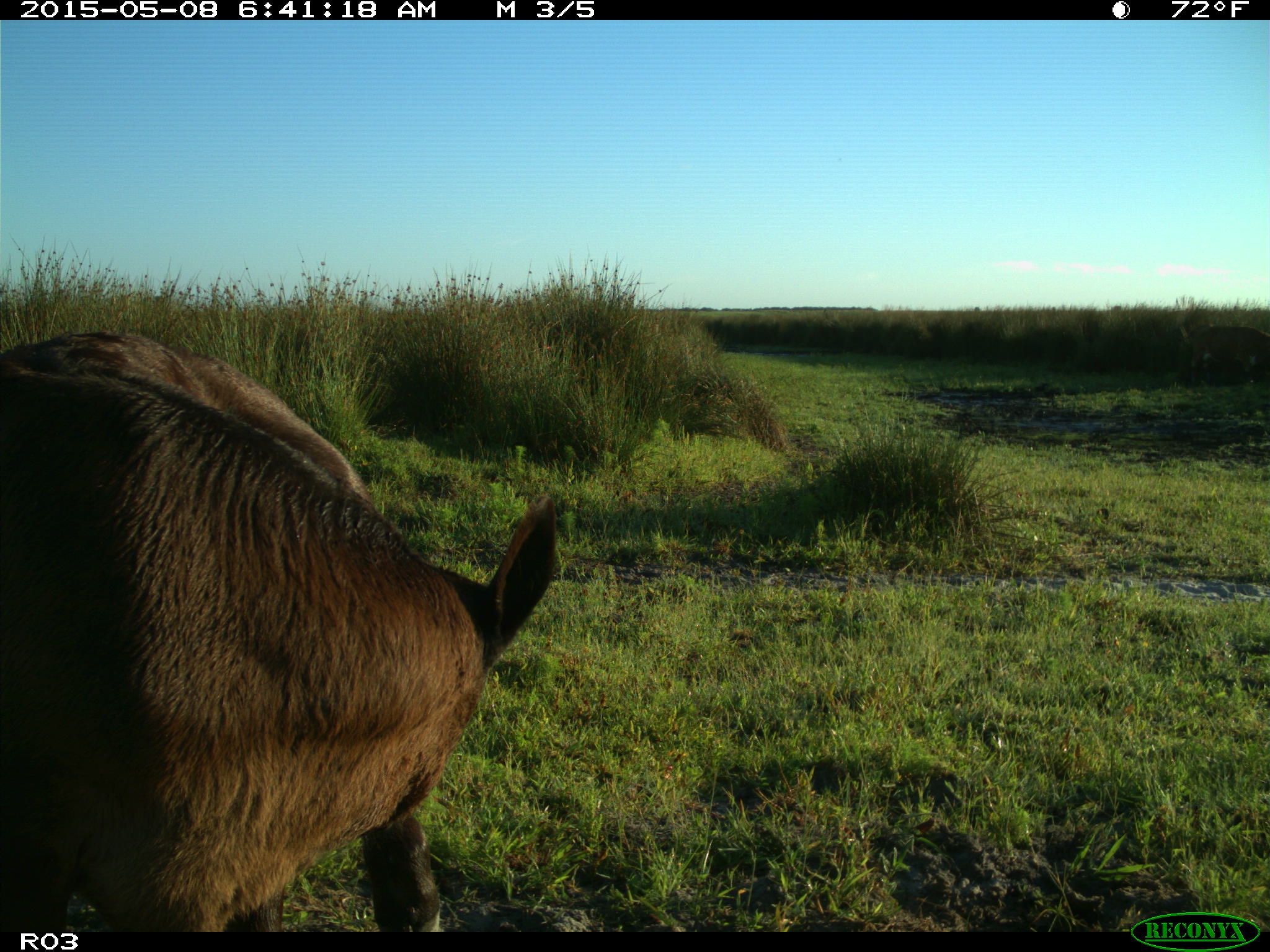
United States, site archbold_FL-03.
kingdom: Animalia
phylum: Chordata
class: Mammalia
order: Artiodactyla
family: Bovidae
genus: Bos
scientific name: Bos taurus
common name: domestic cow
Bos taurus (domestic cow).